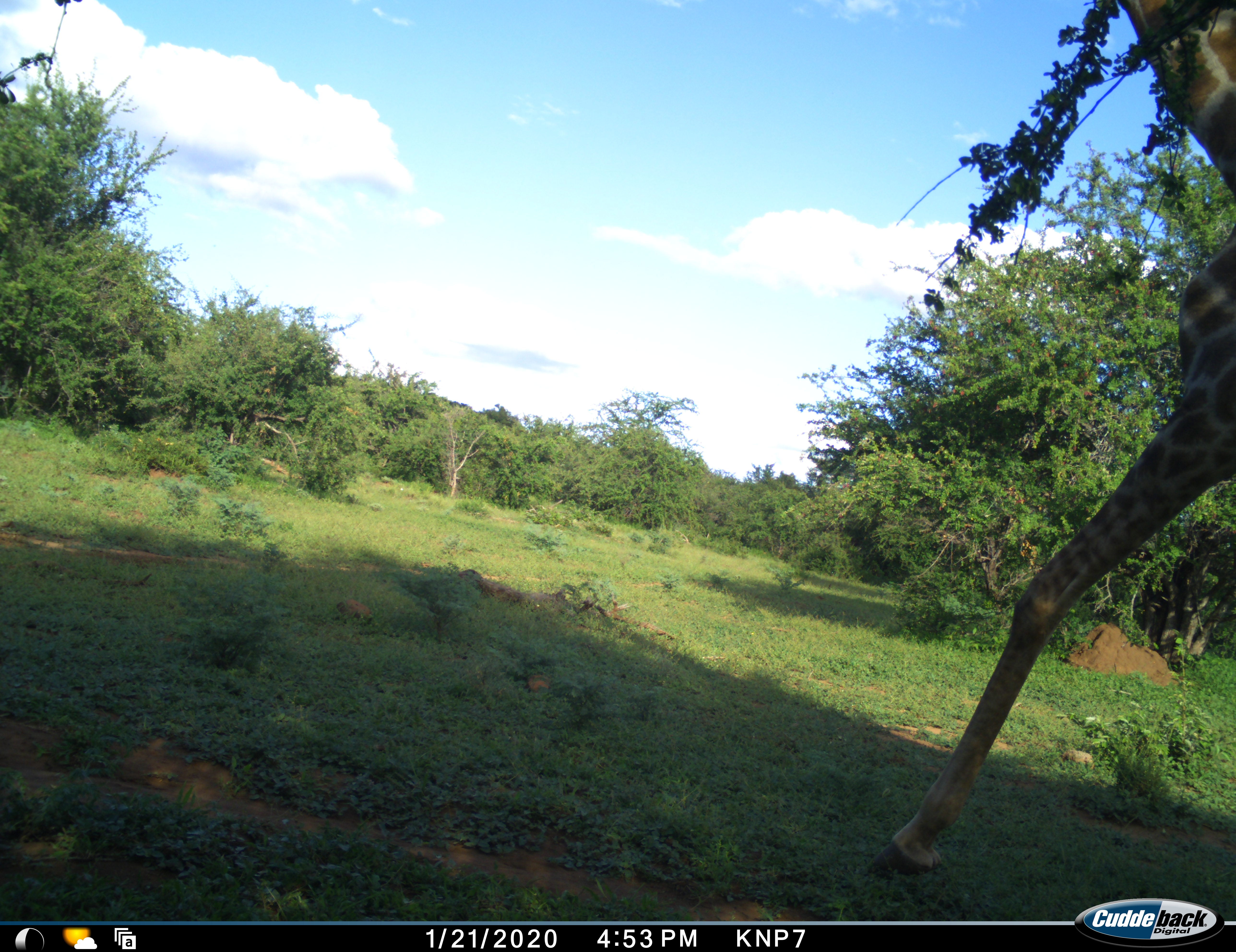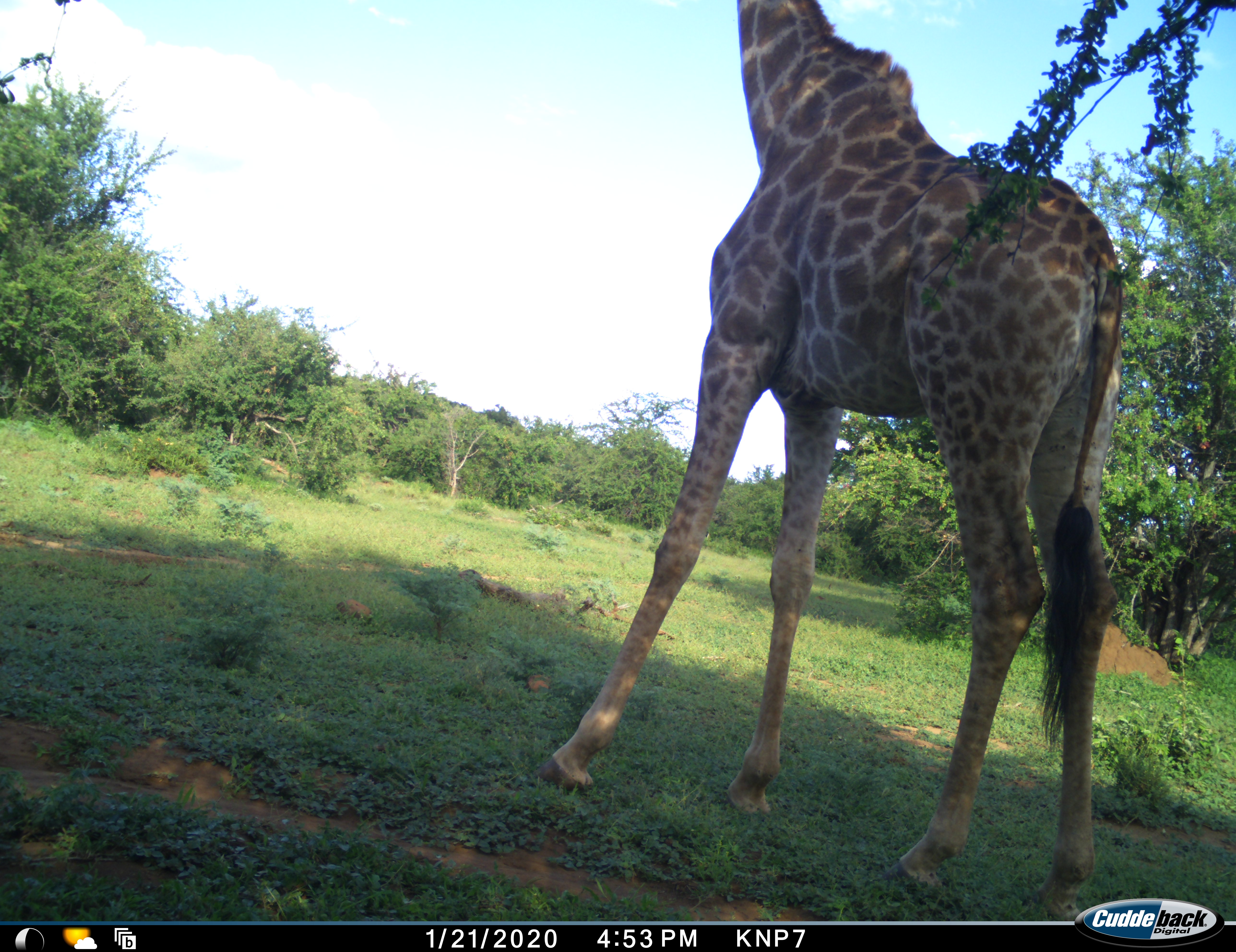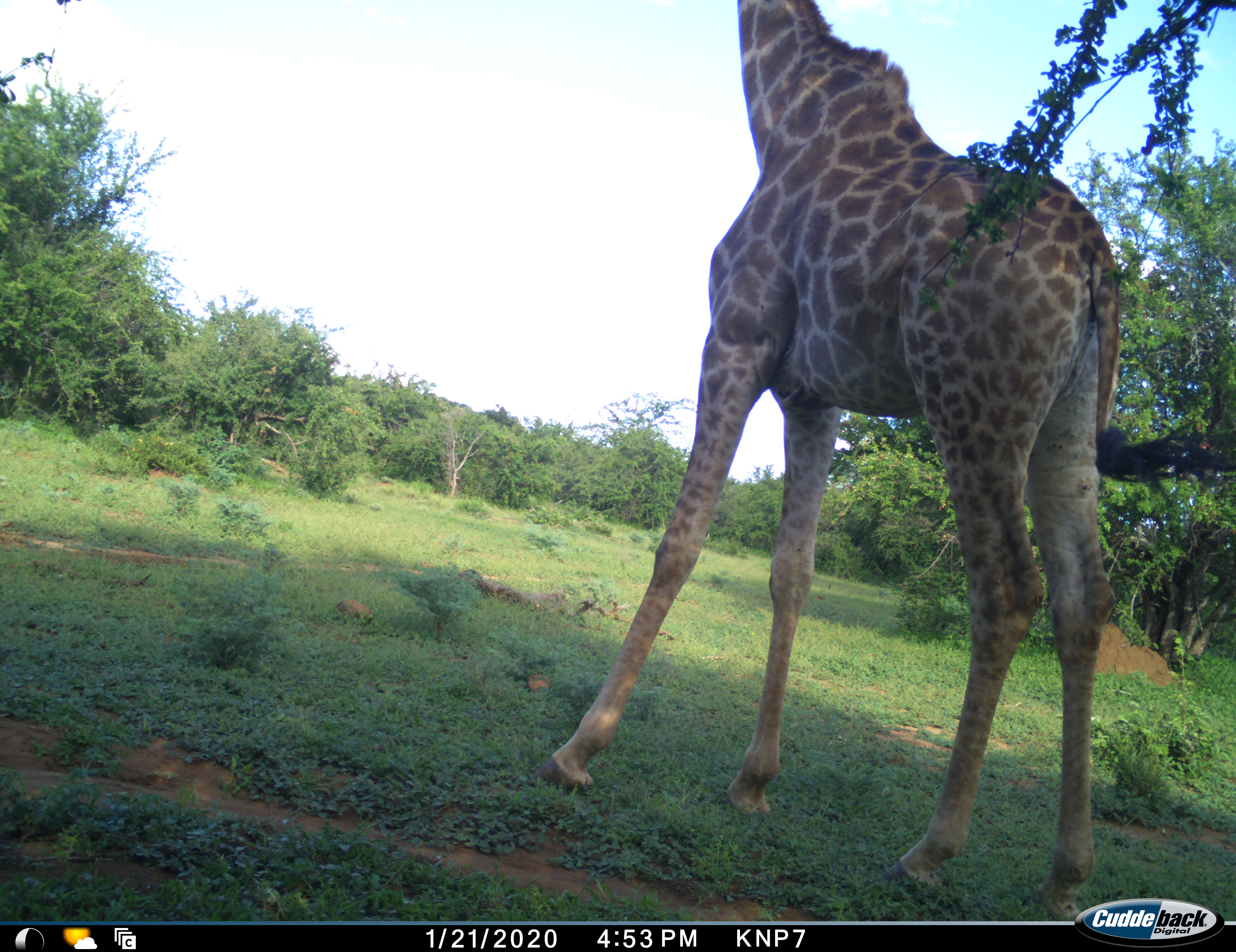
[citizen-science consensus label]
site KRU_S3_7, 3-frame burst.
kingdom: Animalia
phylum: Chordata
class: Mammalia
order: Artiodactyla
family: Giraffidae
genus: Giraffa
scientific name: Giraffa camelopardalis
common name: giraffe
Giraffe (Giraffa camelopardalis), count 1. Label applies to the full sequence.